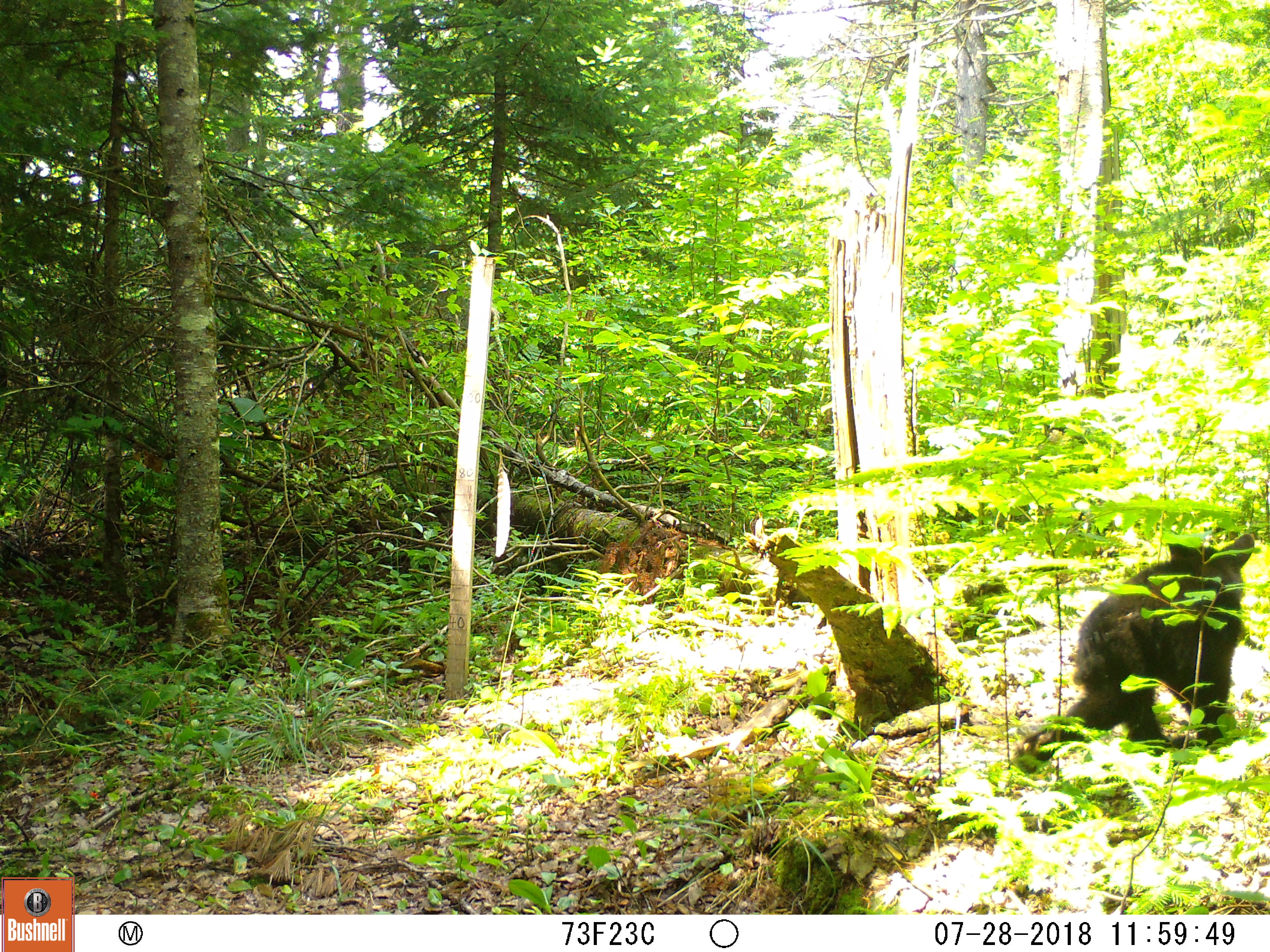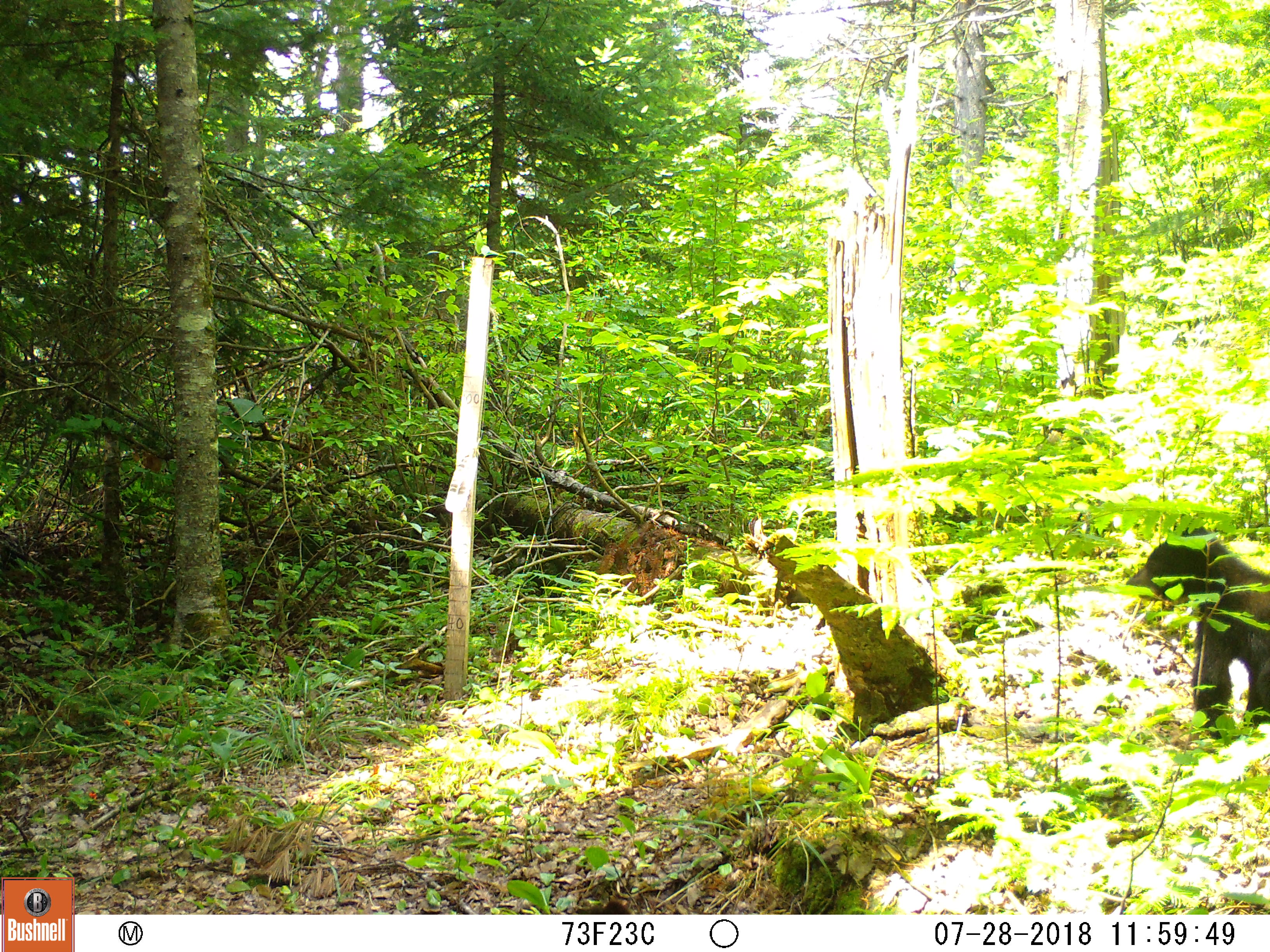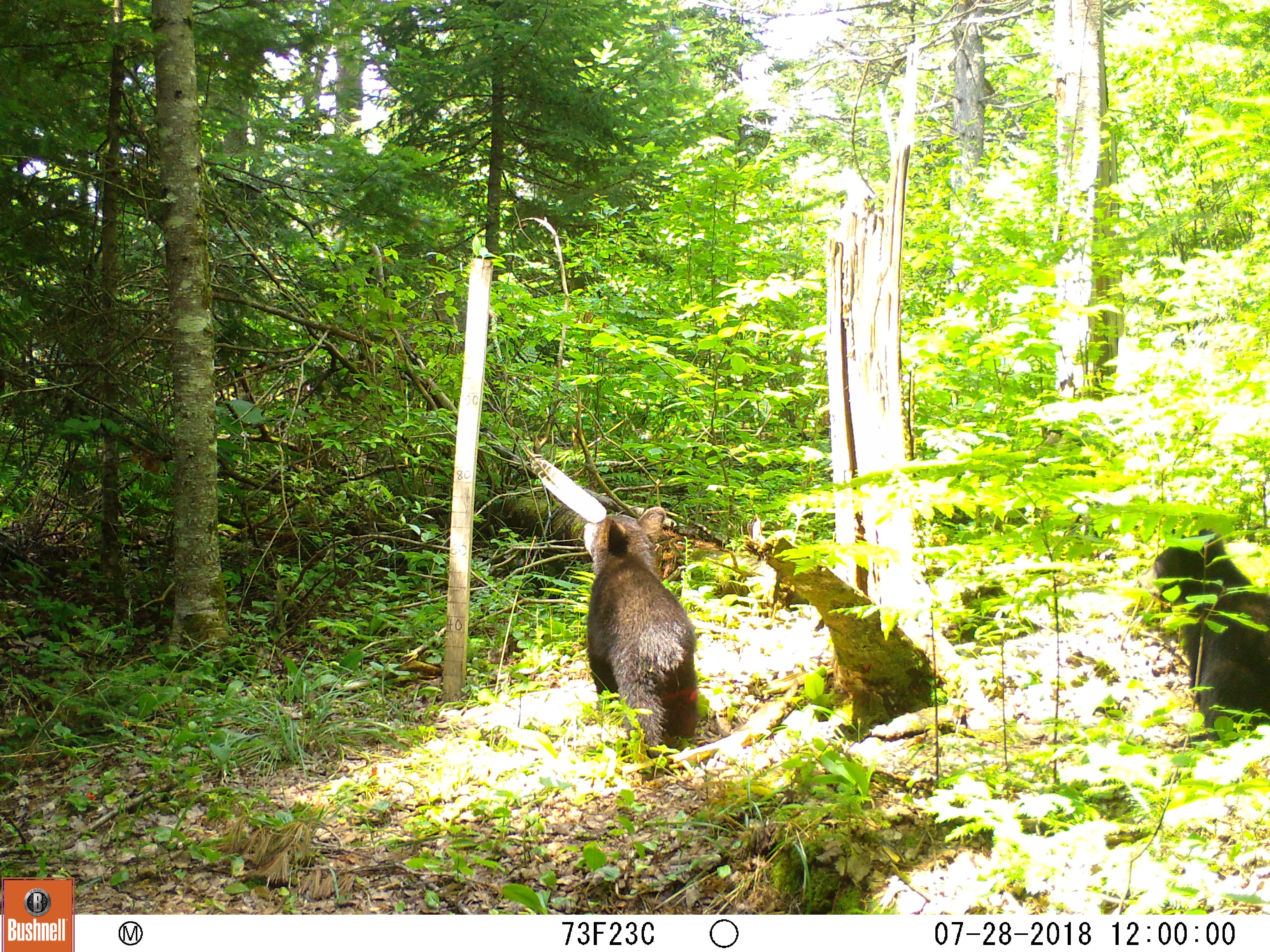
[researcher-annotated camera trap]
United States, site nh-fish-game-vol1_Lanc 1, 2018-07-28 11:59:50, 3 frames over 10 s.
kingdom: Animalia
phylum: Chordata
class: Mammalia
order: Carnivora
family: Ursidae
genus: Ursus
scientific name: Ursus americanus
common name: black bear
Black bear (Ursus americanus).